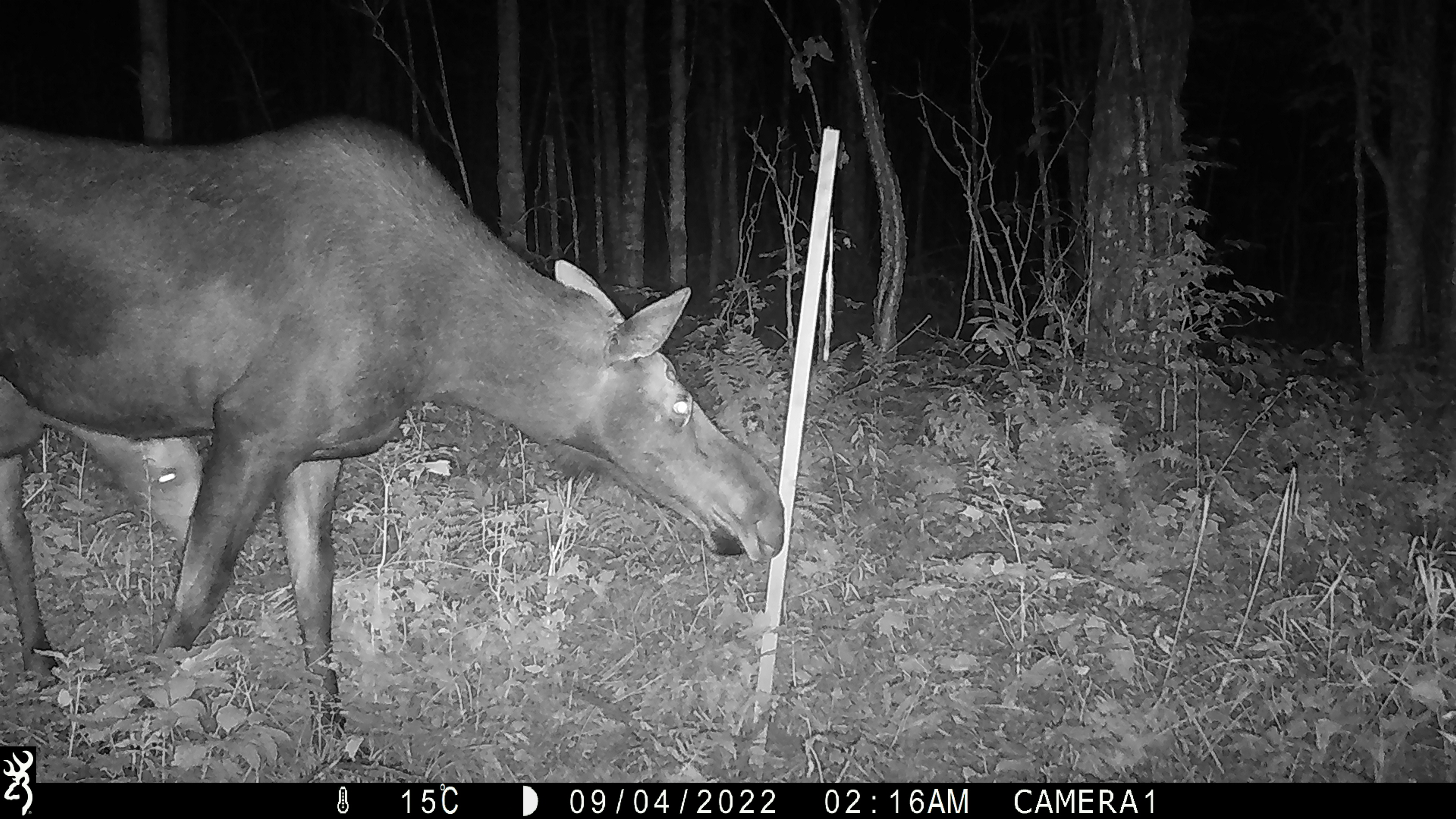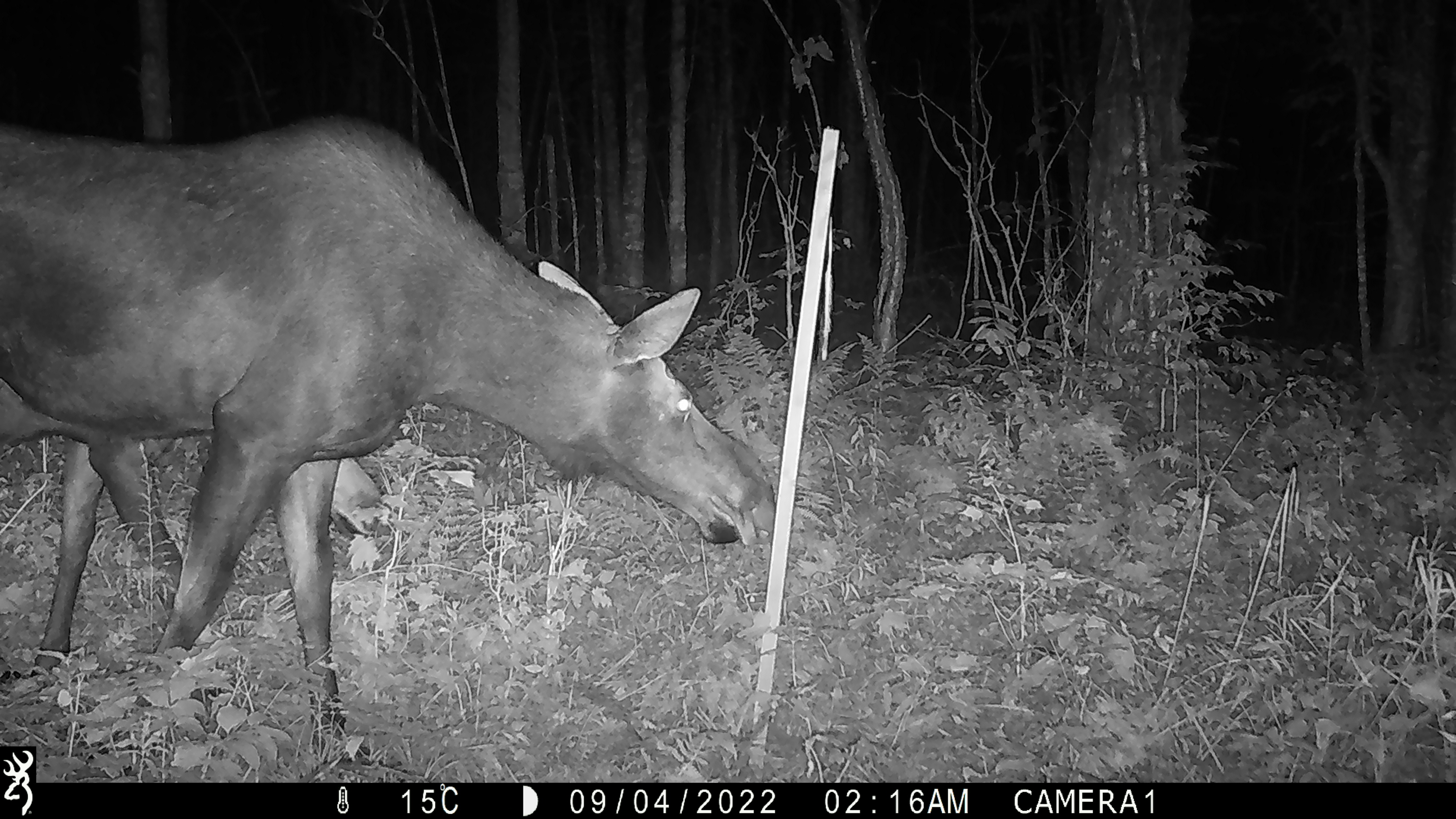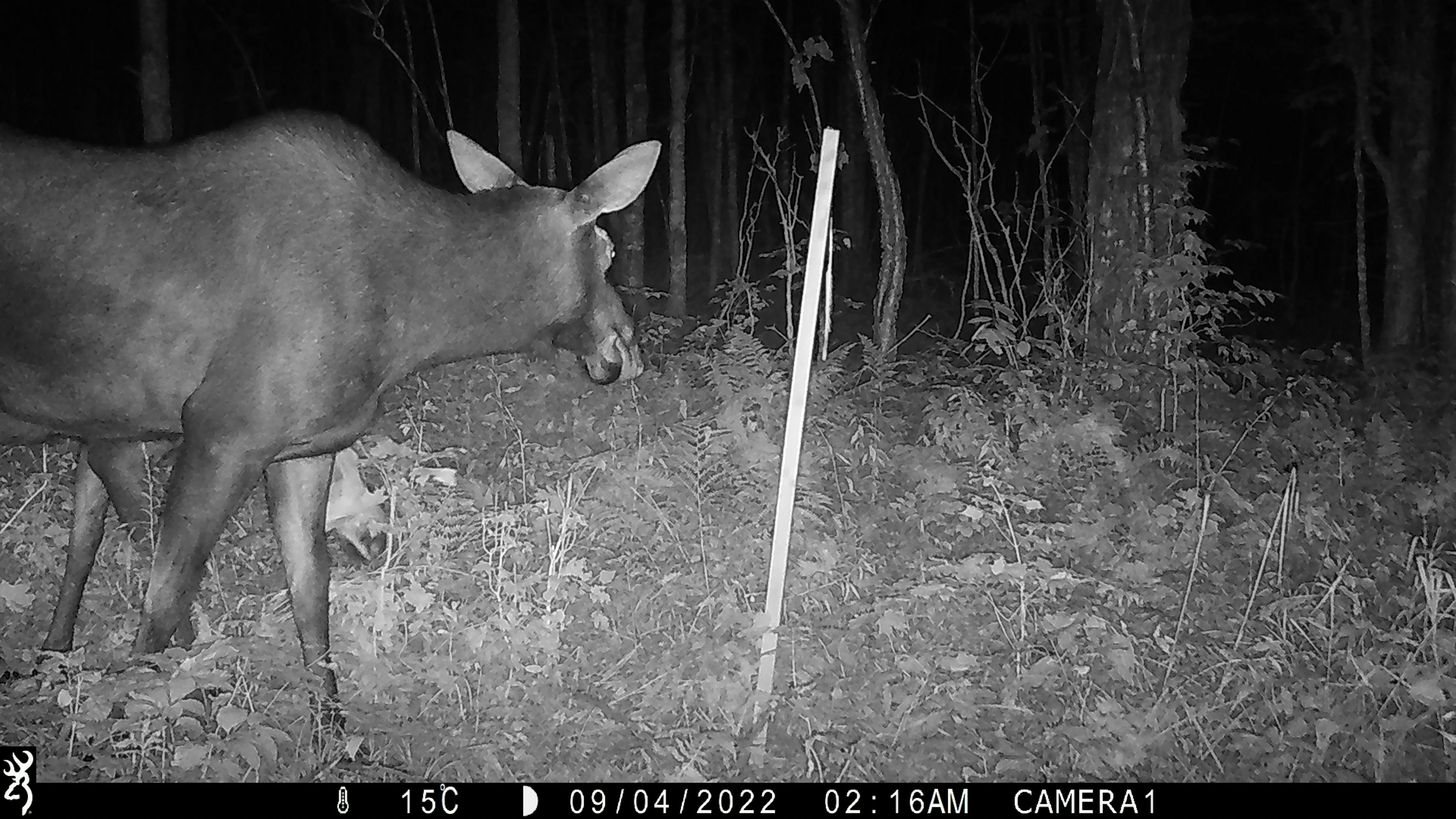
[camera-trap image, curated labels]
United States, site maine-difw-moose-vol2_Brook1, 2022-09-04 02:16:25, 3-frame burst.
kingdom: Animalia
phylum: Chordata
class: Mammalia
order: Artiodactyla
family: Cervidae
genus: Alces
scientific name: Alces alces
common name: moose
Moose (Alces alces).